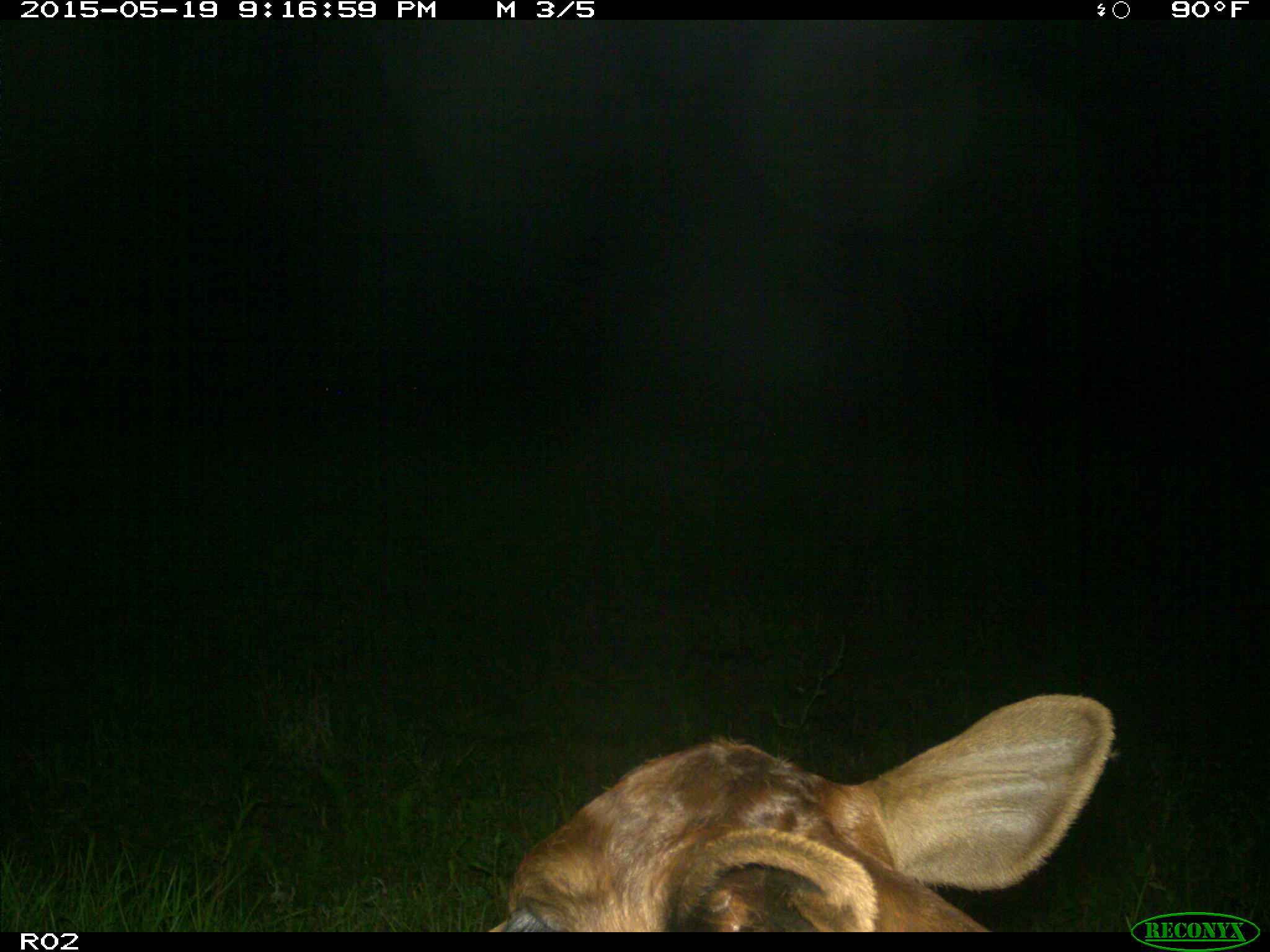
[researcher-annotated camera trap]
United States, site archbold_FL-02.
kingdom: Animalia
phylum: Chordata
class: Mammalia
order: Artiodactyla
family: Bovidae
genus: Bos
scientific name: Bos taurus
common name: domestic cow